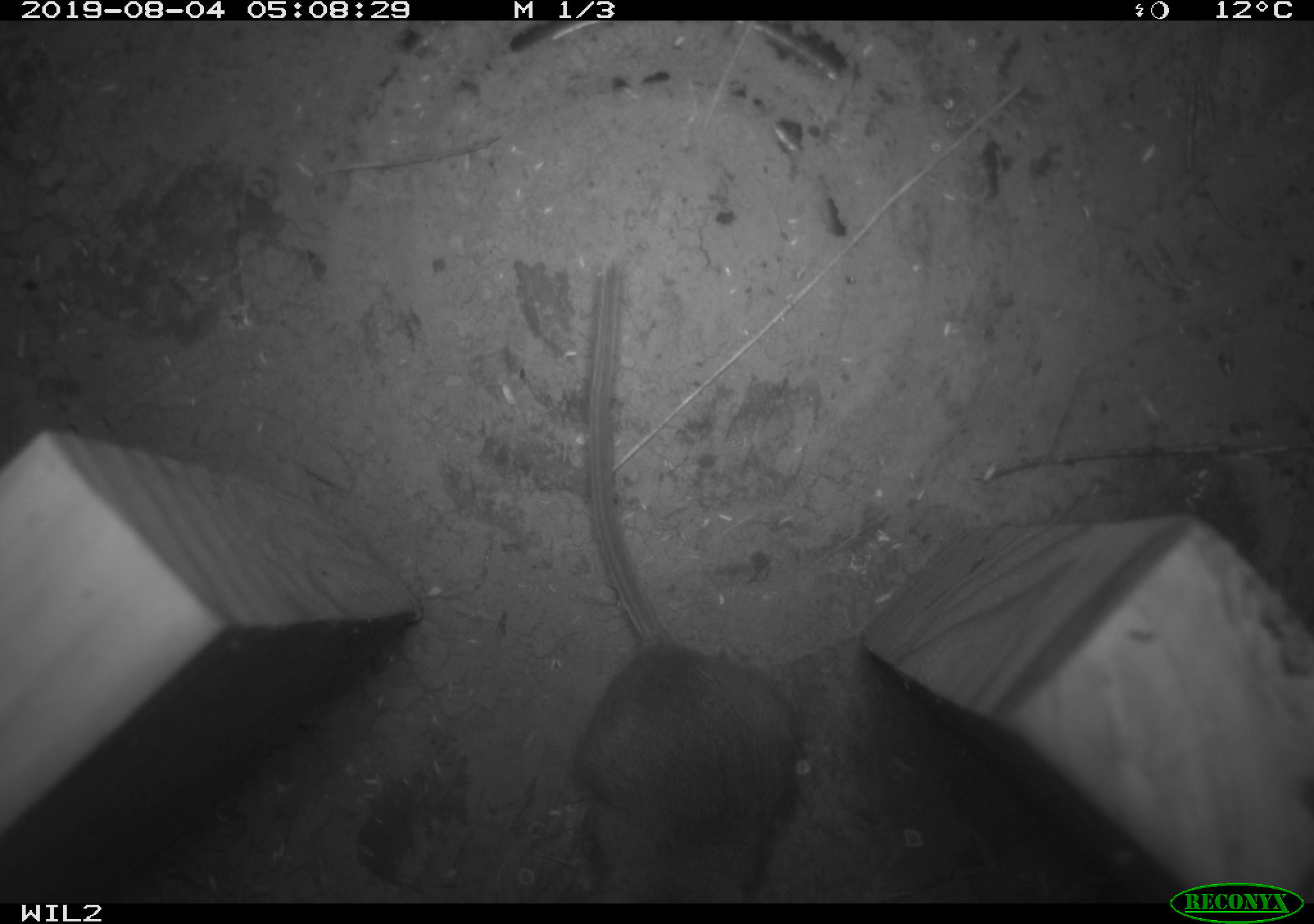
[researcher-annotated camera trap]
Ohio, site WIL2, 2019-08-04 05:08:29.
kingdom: Animalia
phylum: Chordata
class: Mammalia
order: Rodentia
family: Cricetidae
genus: Peromyscus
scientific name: Peromyscus leucopus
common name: white-footed mouse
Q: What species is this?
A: White-footed mouse (Peromyscus leucopus).